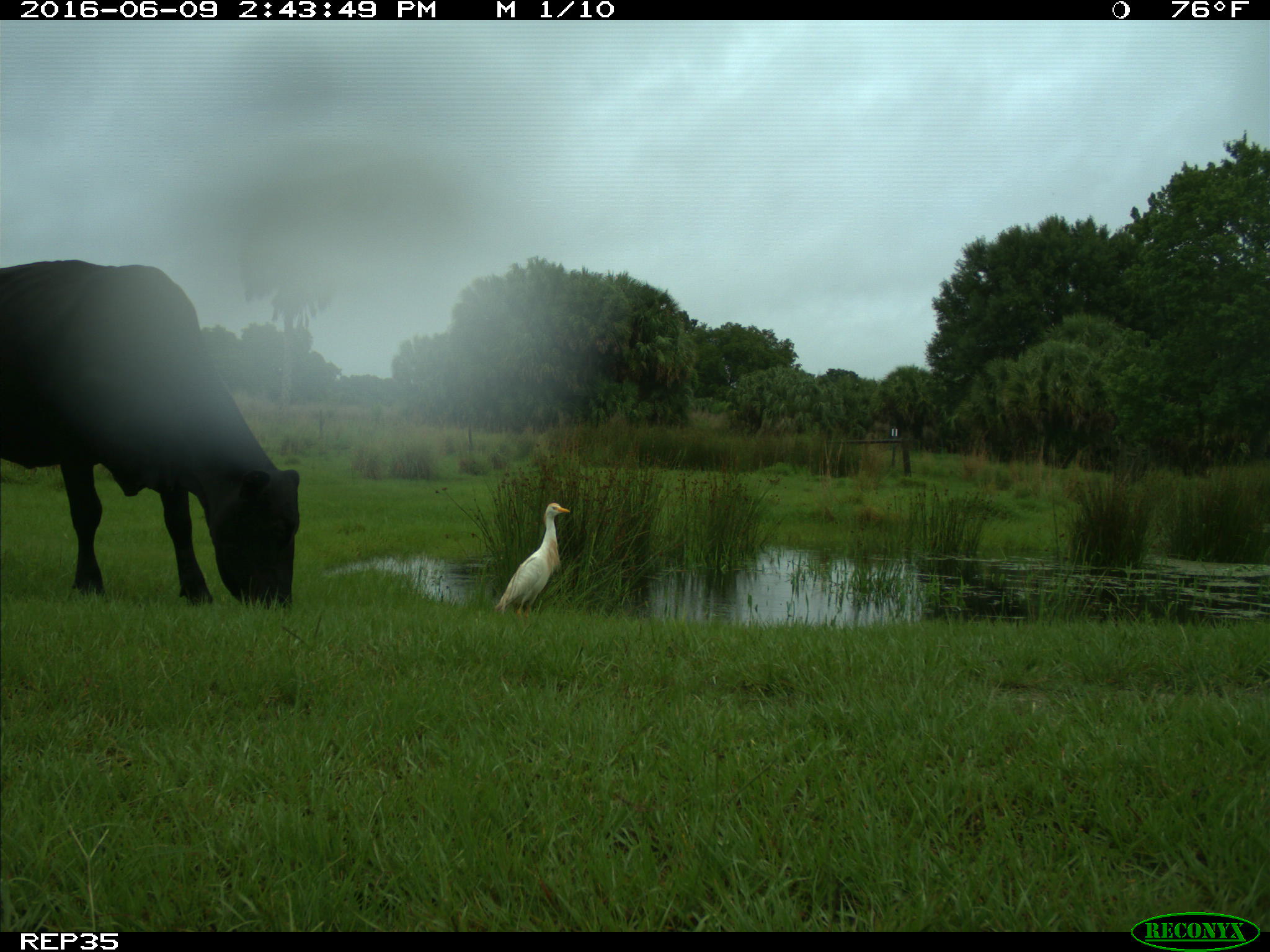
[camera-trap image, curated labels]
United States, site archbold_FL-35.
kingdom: Animalia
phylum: Chordata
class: Mammalia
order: Artiodactyla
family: Bovidae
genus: Bos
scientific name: Bos taurus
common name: domestic cow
Bos taurus (domestic cow).